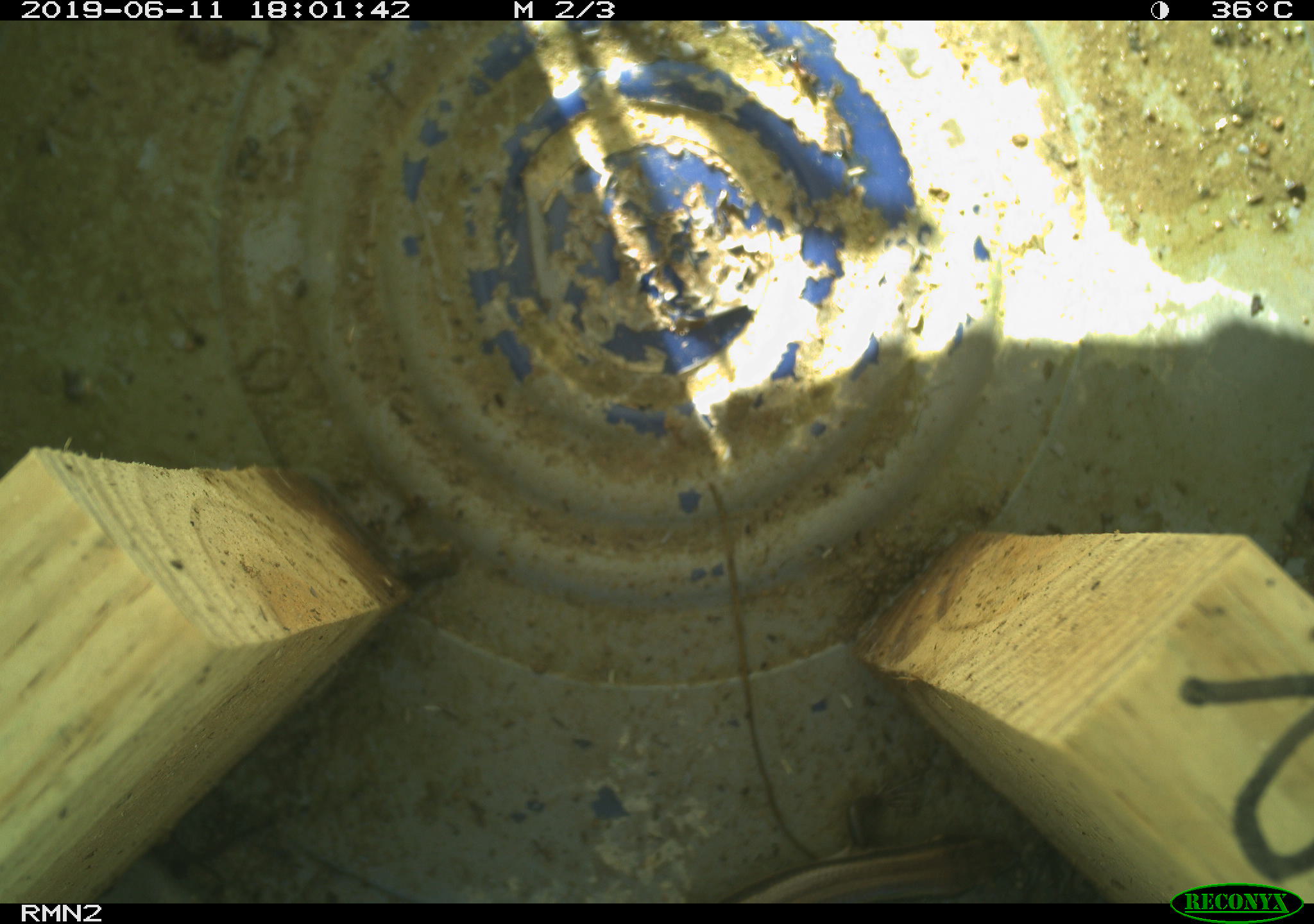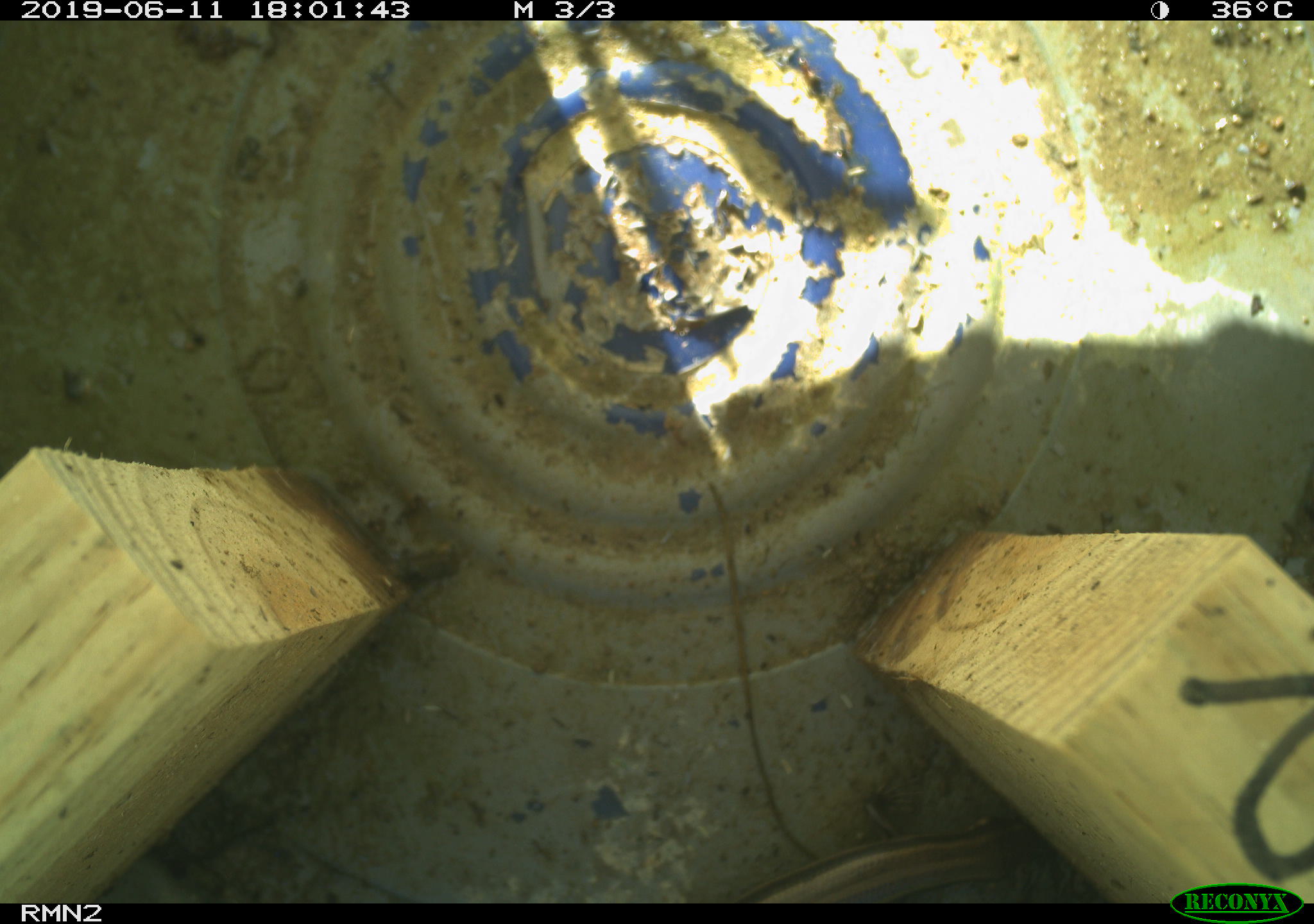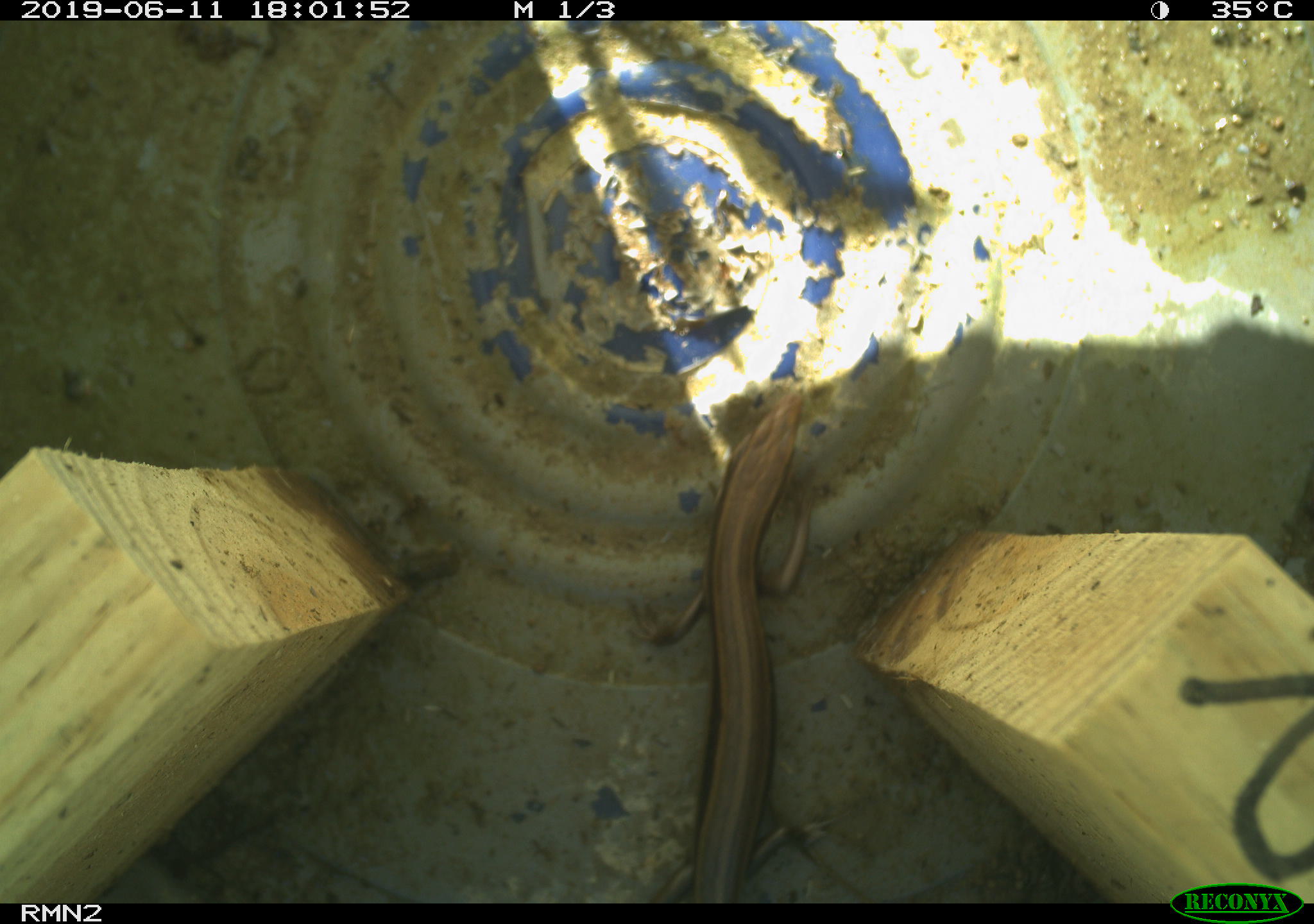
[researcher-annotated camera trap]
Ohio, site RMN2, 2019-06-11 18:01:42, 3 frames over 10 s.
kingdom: Animalia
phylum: Chordata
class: Reptilia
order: Squamata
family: Scincidae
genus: Plestiodon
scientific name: Plestiodon fasciatus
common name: common five-lined skink